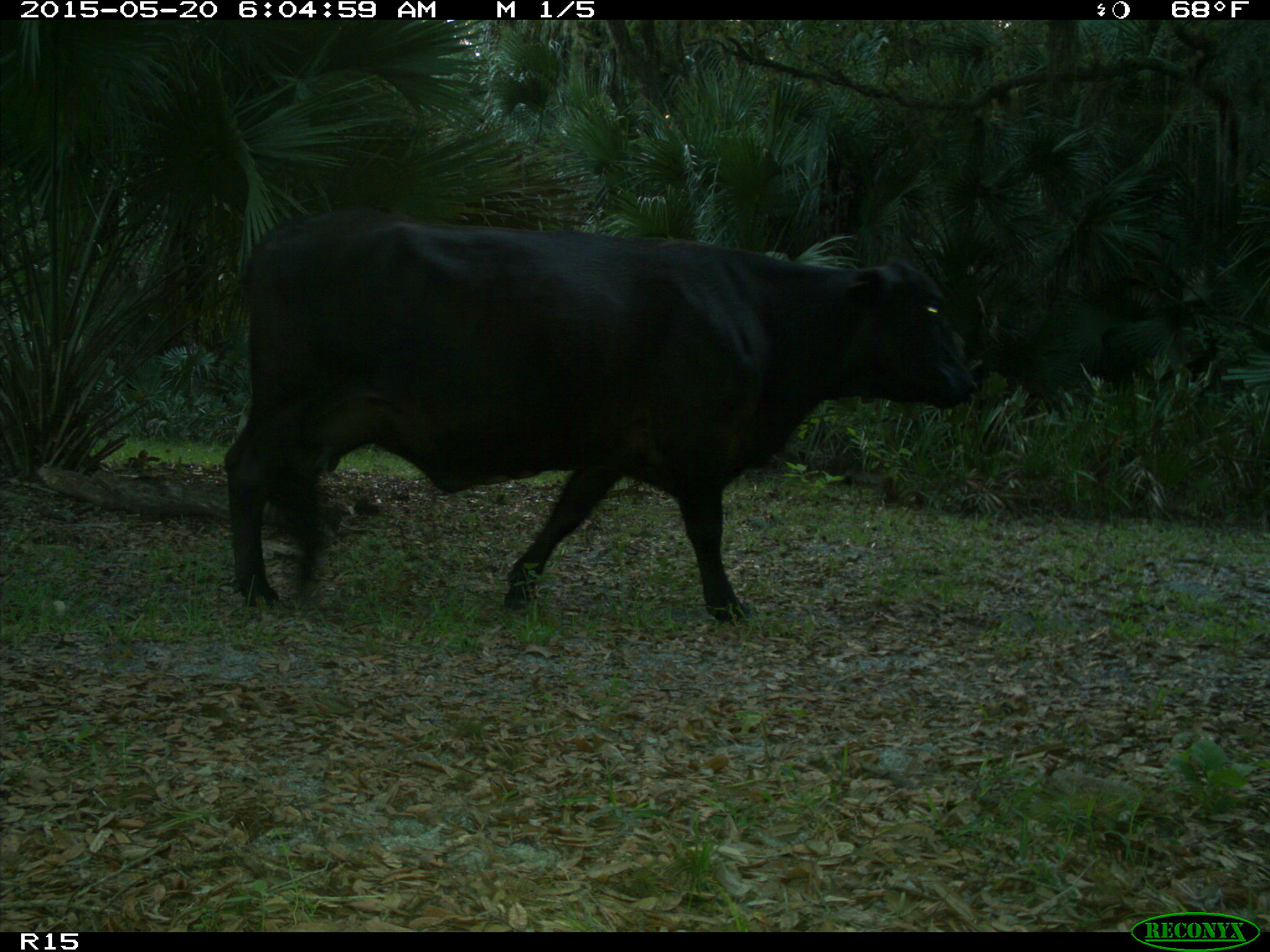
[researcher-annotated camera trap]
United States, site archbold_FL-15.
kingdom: Animalia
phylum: Chordata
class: Mammalia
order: Artiodactyla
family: Bovidae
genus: Bos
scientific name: Bos taurus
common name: domestic cow